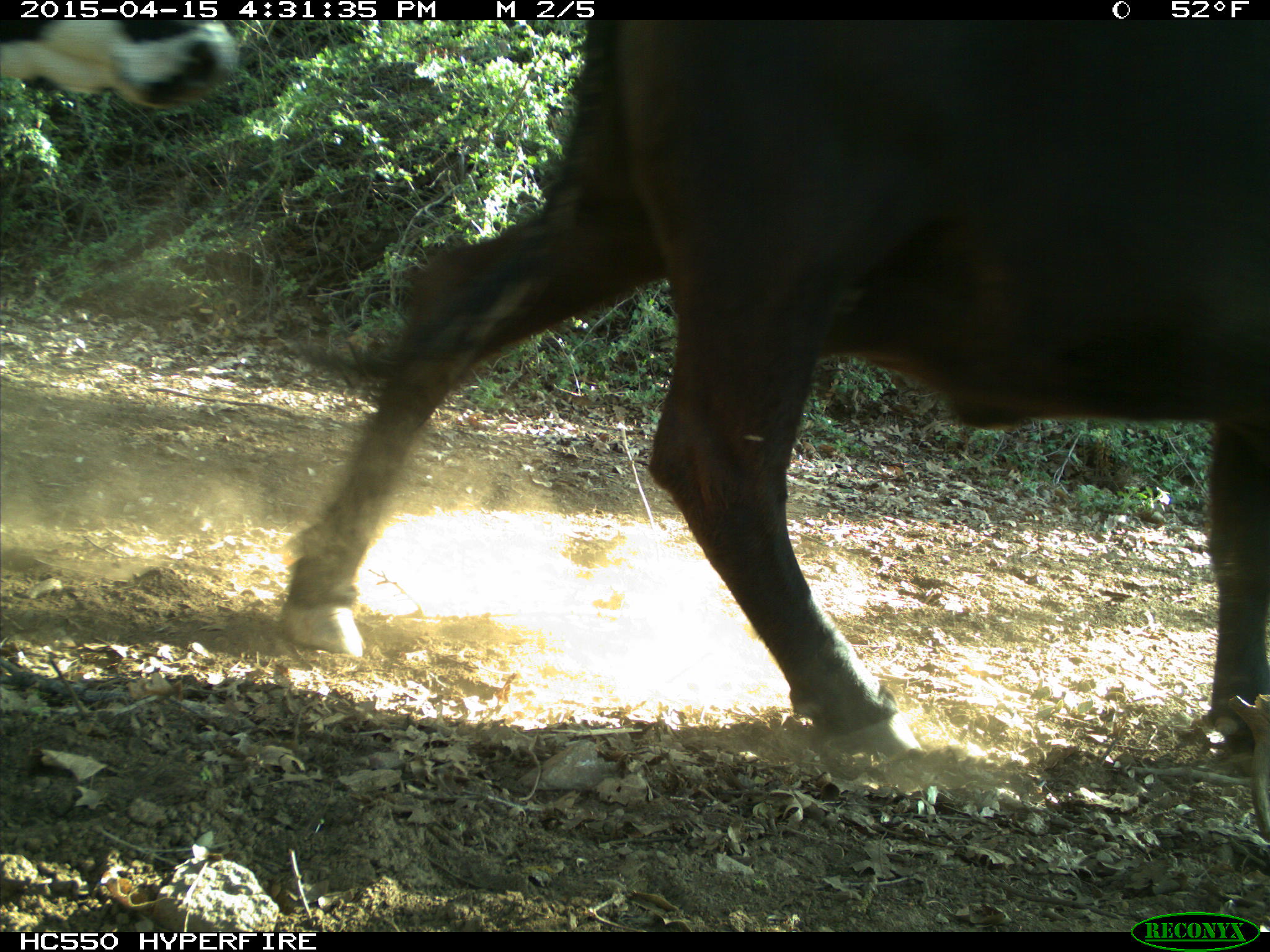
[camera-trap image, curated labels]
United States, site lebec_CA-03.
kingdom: Animalia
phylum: Chordata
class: Mammalia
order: Artiodactyla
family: Bovidae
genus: Bos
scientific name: Bos taurus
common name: domestic cow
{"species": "Bos taurus (domestic cow)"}